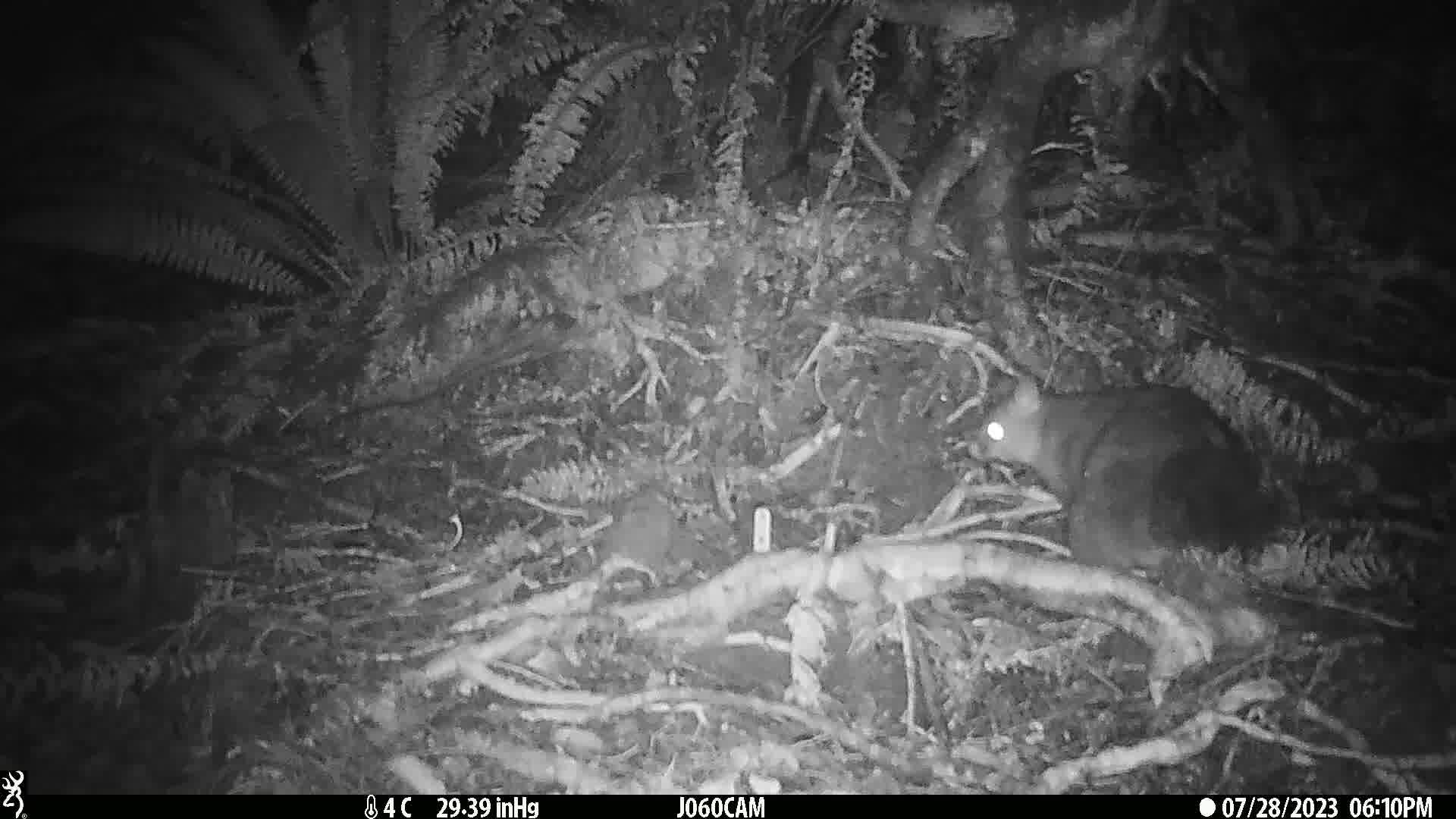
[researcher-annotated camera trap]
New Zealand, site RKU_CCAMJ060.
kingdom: Animalia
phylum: Chordata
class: Mammalia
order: Diprotodontia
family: Phalangeridae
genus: Trichosurus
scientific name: Trichosurus vulpecula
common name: common brushtail possum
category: possum